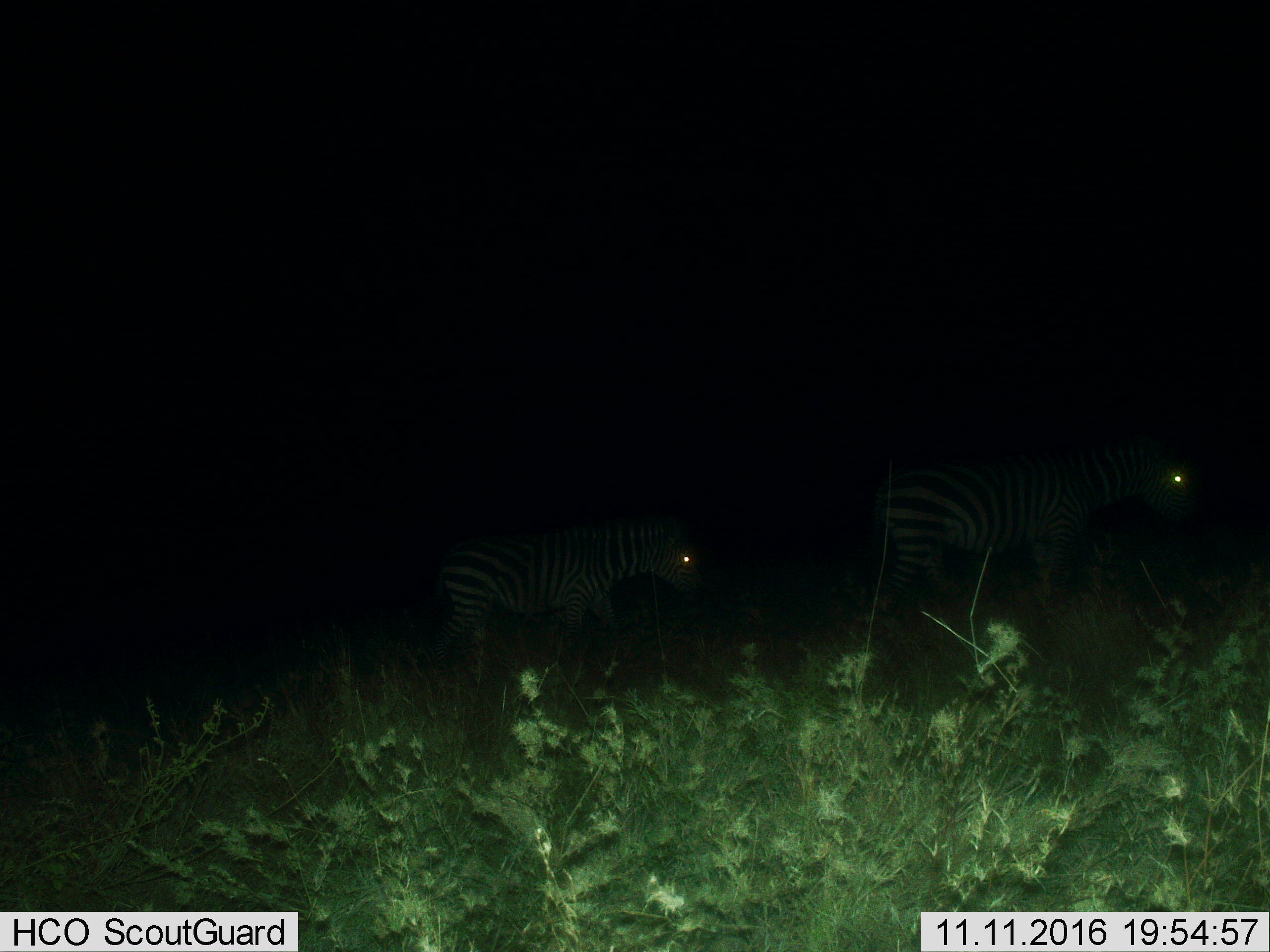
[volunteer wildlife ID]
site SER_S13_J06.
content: unidentified animal